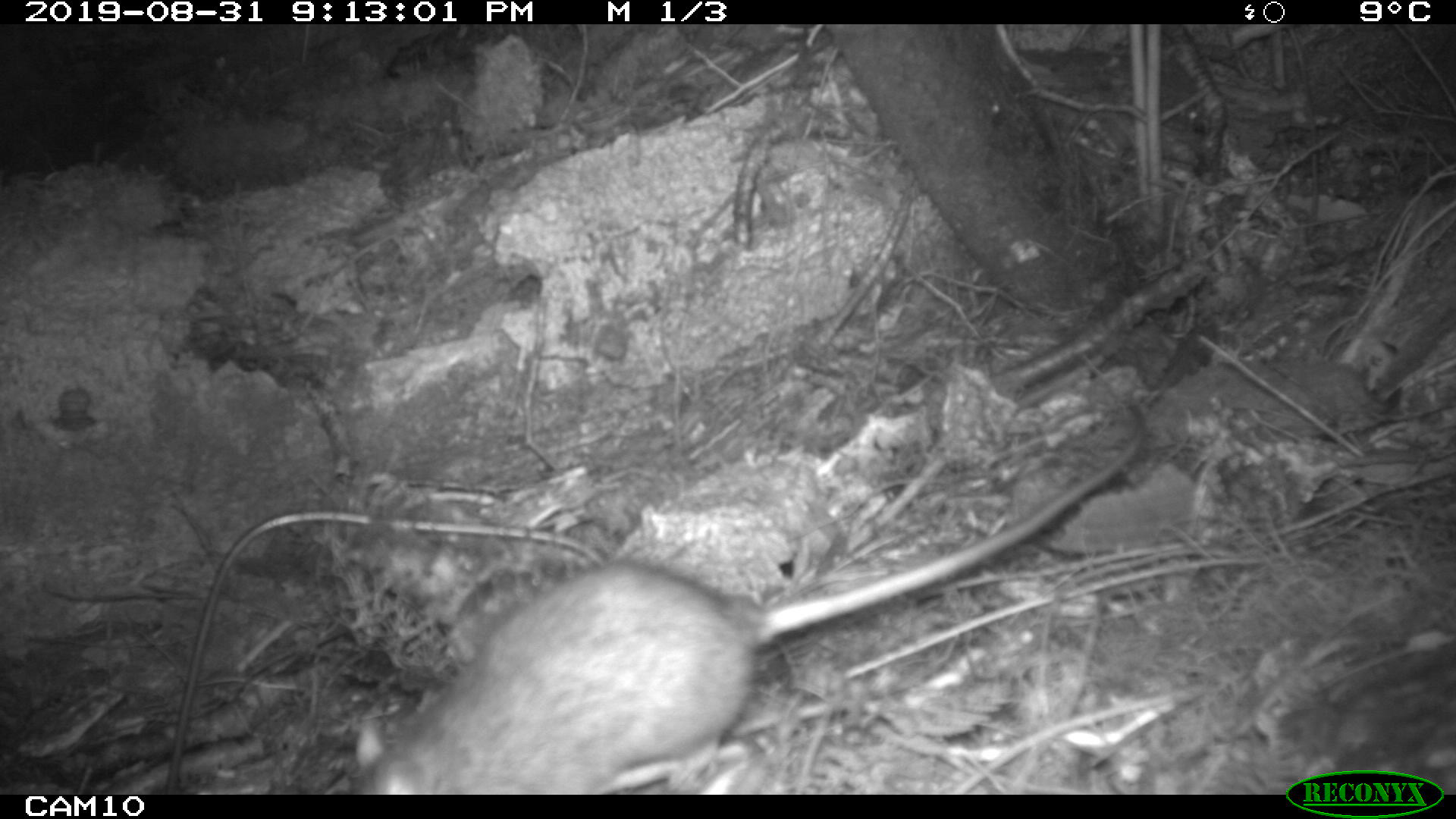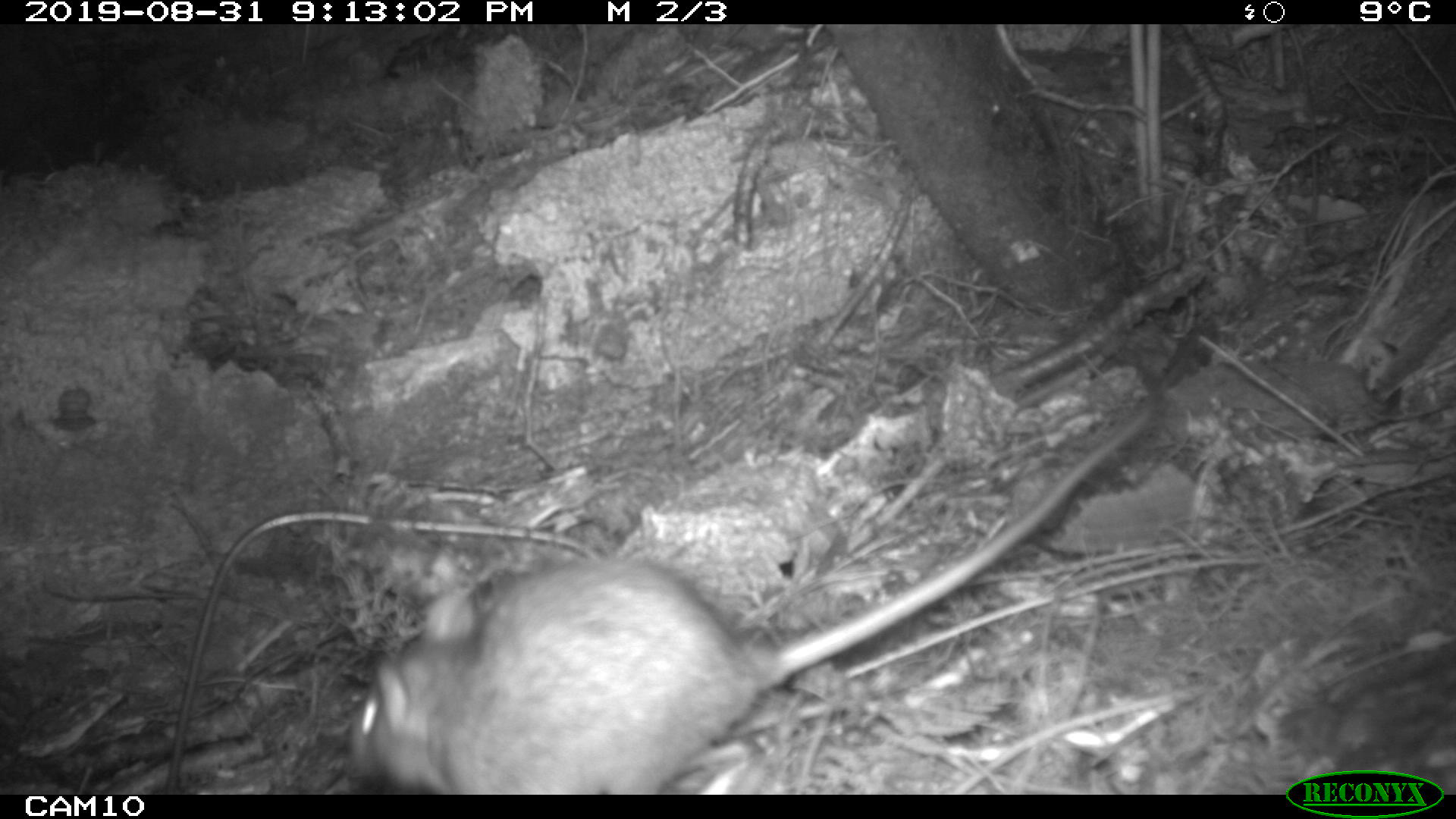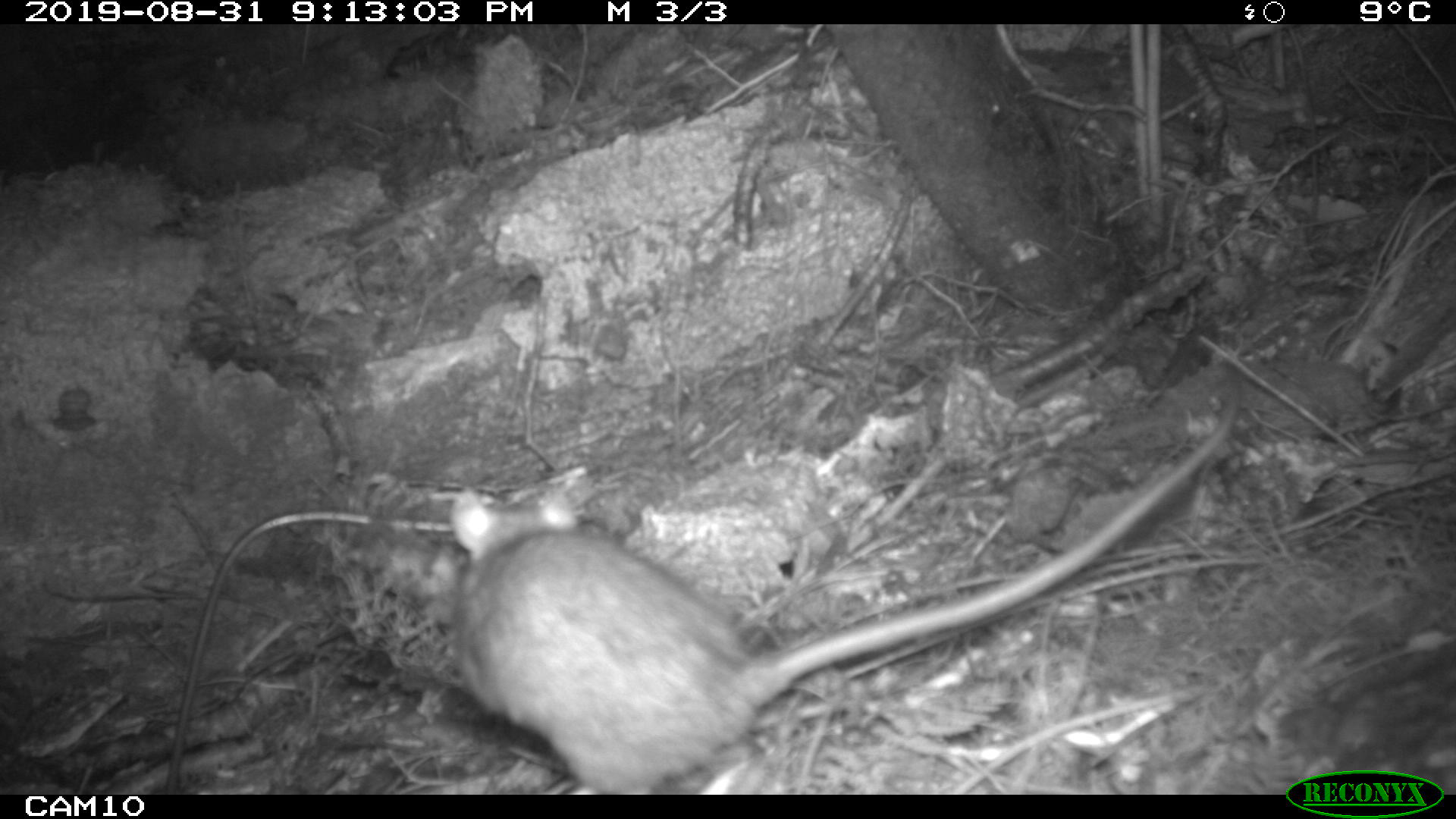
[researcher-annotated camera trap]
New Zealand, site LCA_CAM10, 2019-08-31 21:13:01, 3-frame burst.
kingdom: Animalia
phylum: Chordata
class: Mammalia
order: Rodentia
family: Muridae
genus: Rattus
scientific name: Rattus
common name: rat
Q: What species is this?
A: Rat (Rattus).